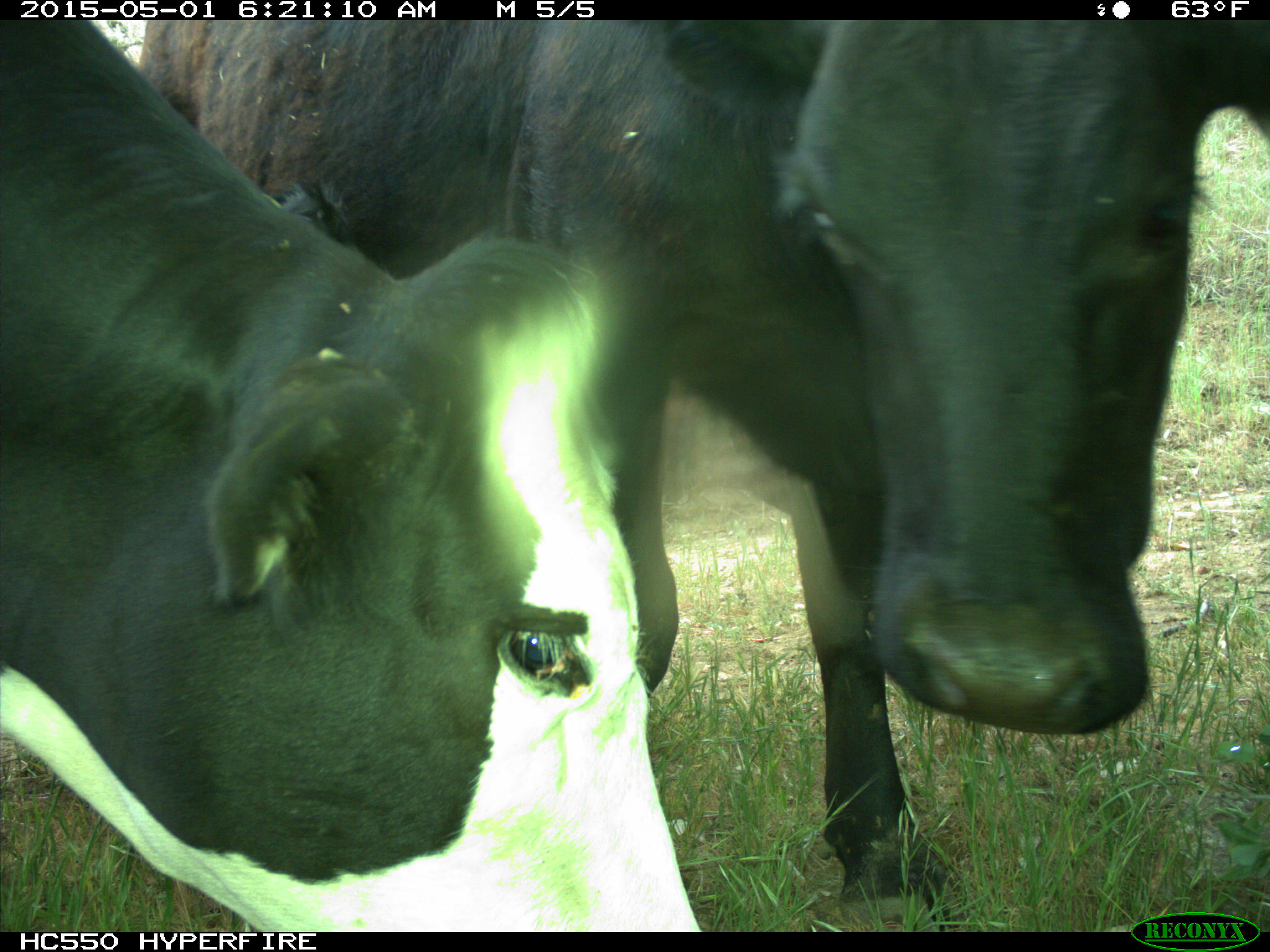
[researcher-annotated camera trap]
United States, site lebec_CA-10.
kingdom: Animalia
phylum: Chordata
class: Mammalia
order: Artiodactyla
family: Bovidae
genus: Bos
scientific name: Bos taurus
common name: domestic cow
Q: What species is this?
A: Bos taurus (domestic cow).